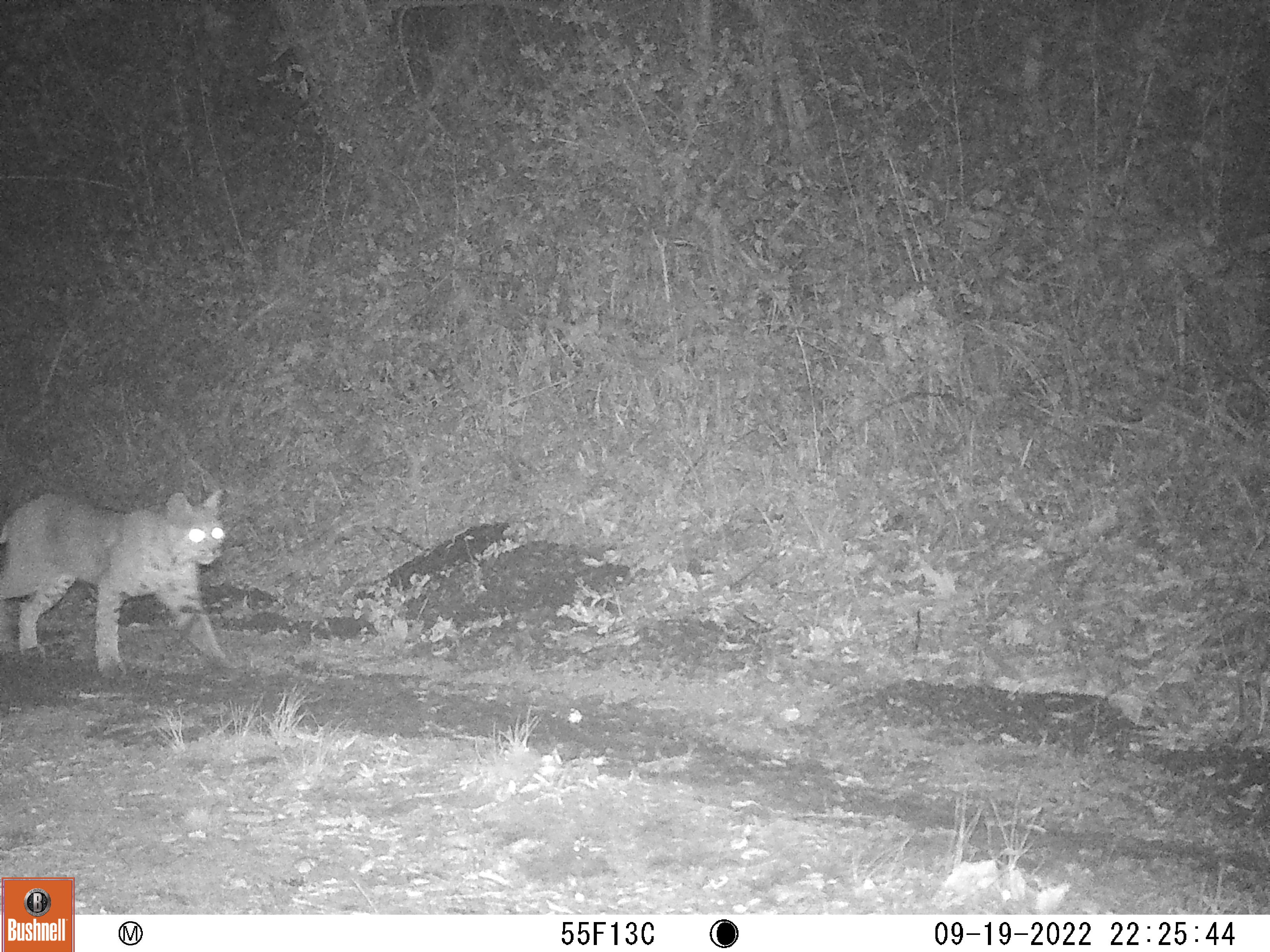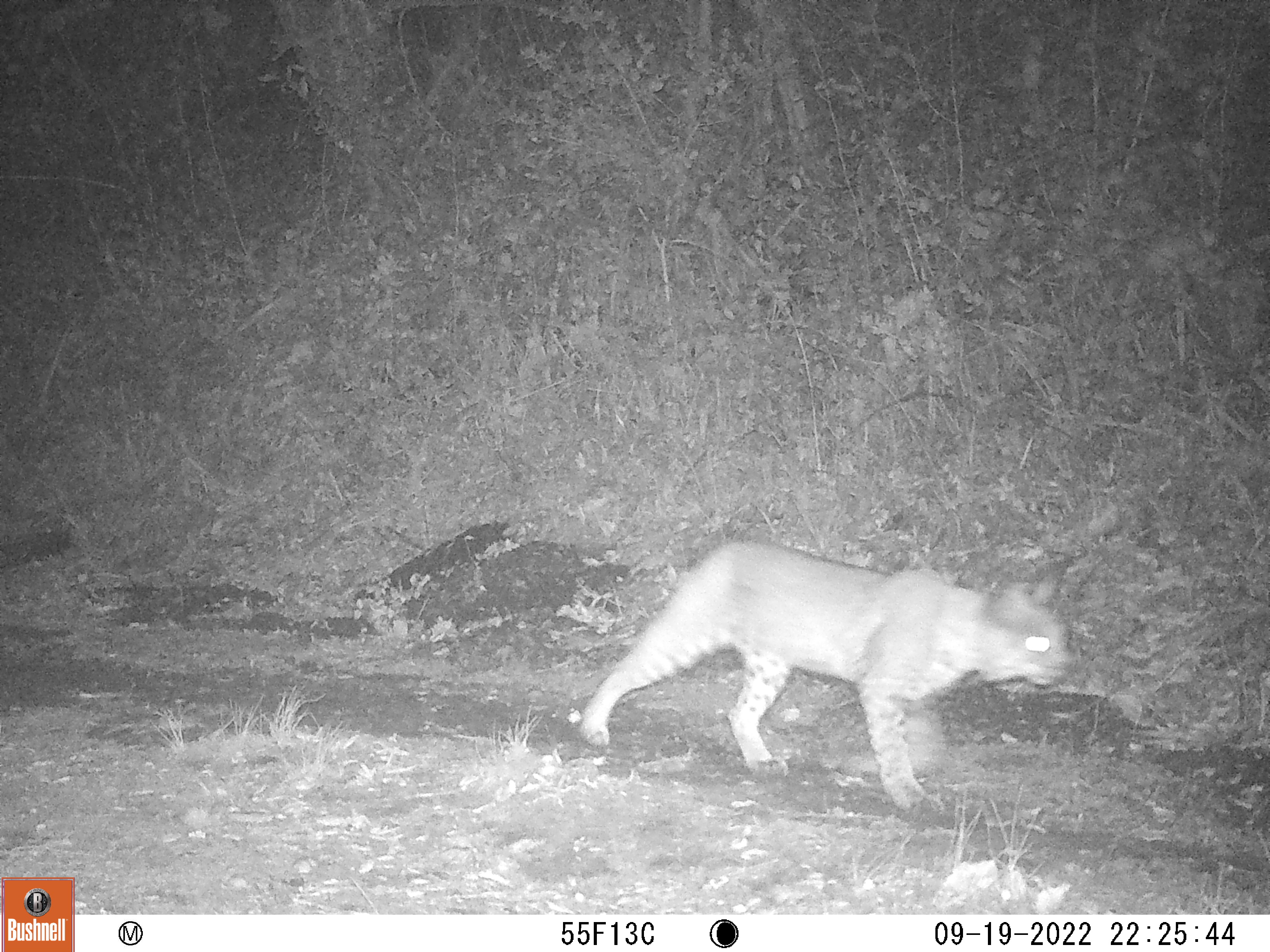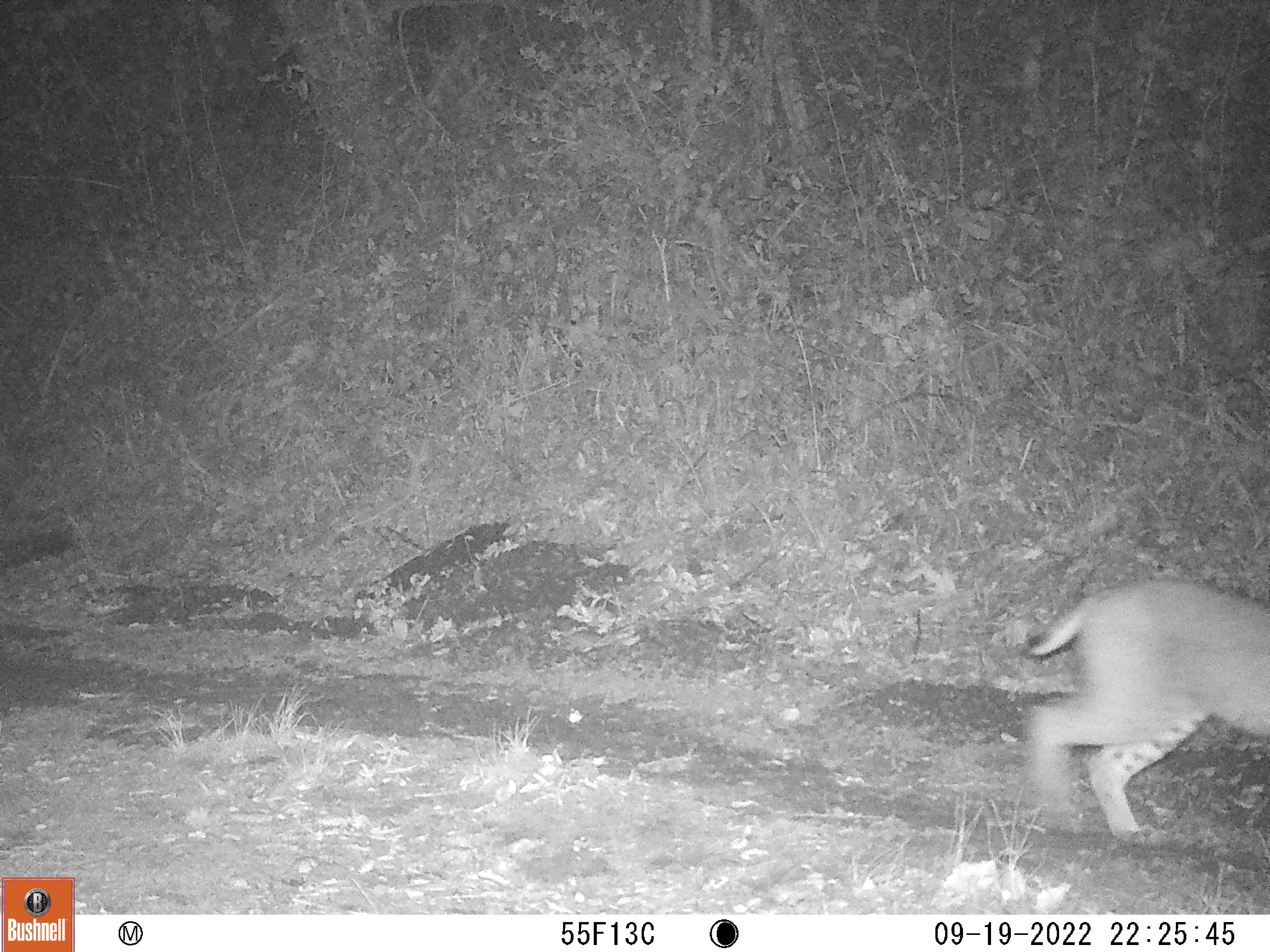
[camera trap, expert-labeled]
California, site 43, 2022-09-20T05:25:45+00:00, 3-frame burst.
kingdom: Animalia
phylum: Chordata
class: Mammalia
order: Carnivora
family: Felidae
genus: Lynx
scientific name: Lynx rufus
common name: bobcat